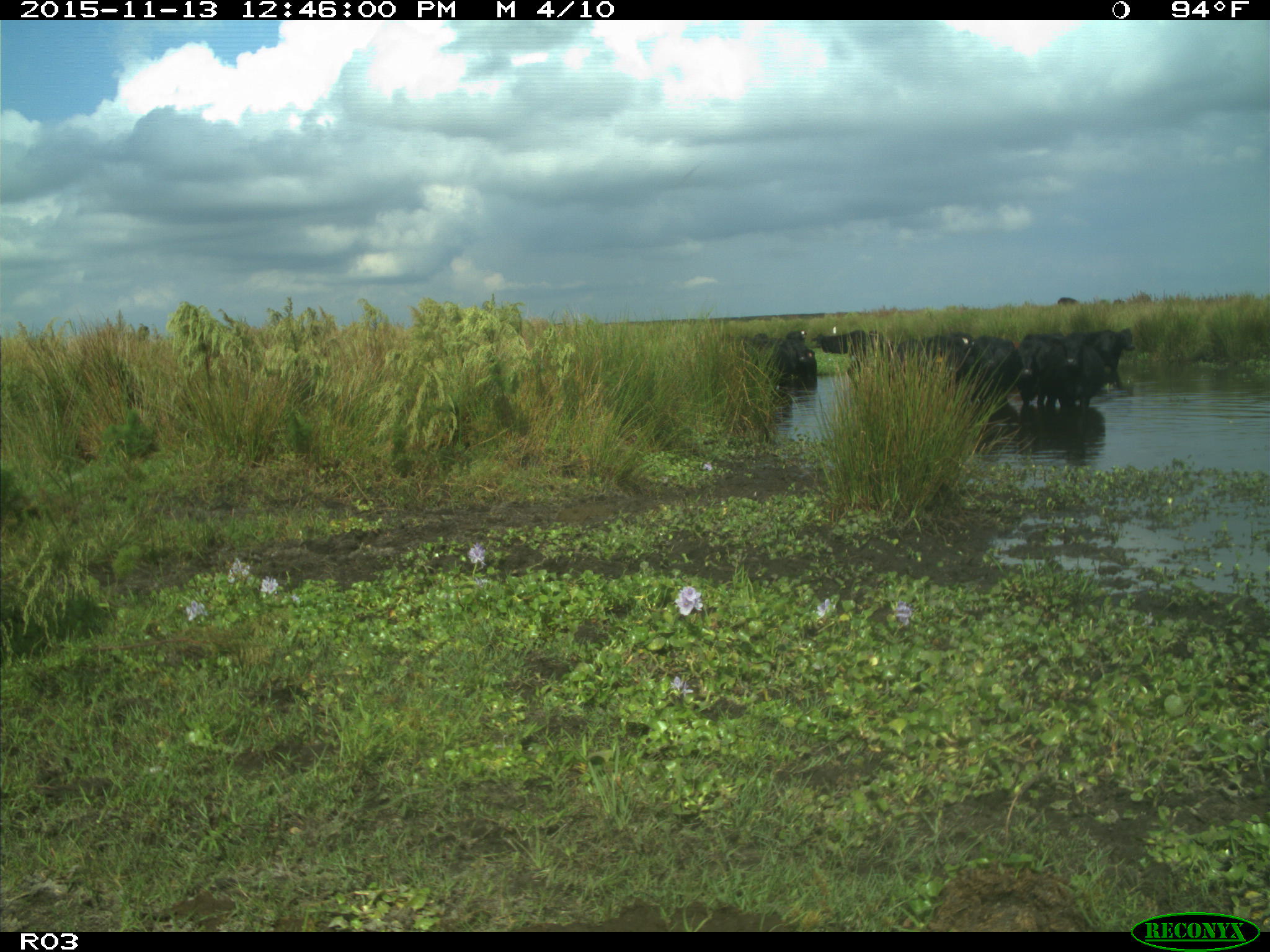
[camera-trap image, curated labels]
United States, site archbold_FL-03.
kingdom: Animalia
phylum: Chordata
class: Mammalia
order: Artiodactyla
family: Bovidae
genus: Bos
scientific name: Bos taurus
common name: domestic cow